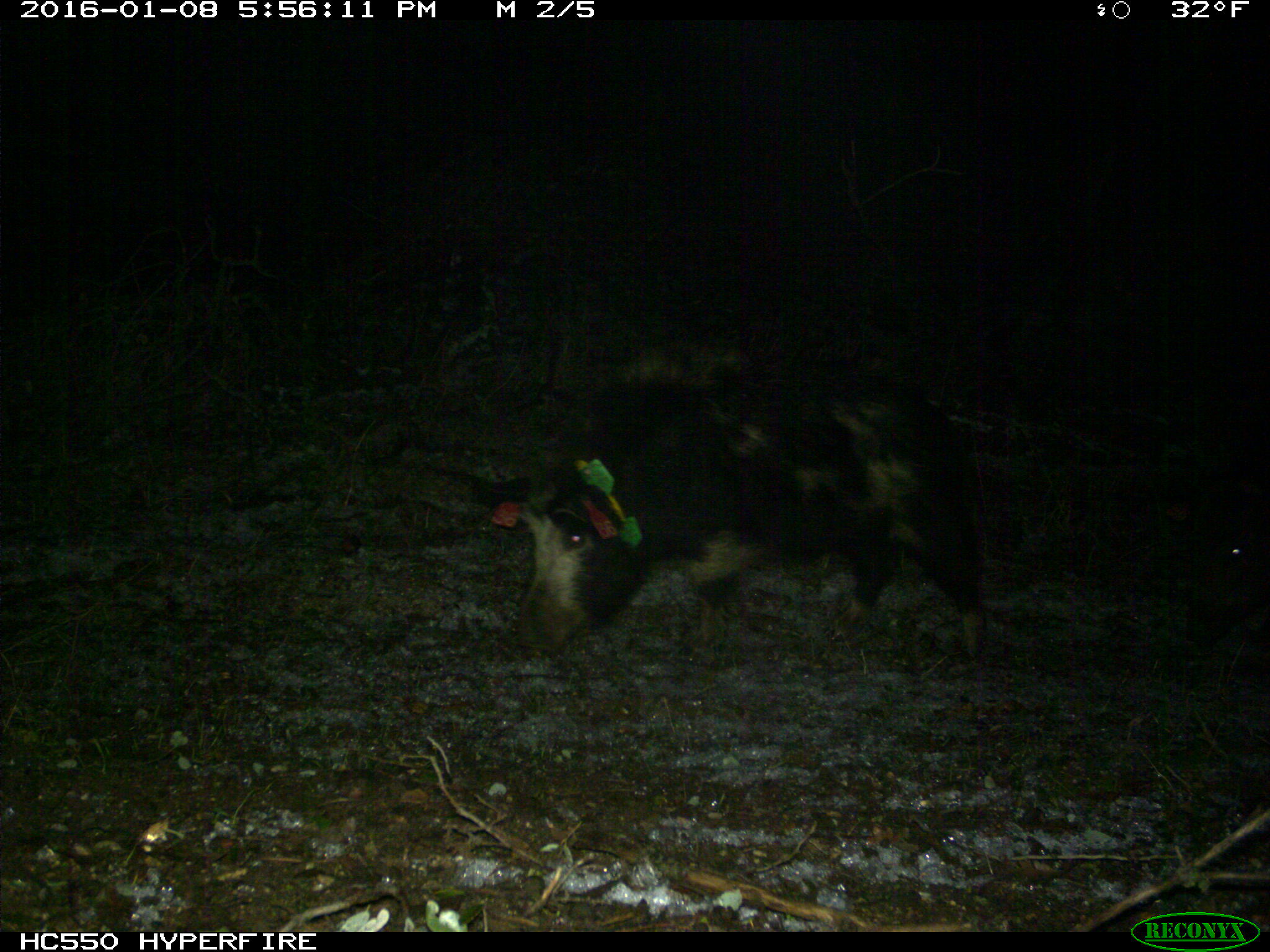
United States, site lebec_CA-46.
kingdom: Animalia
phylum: Chordata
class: Mammalia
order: Artiodactyla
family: Suidae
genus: Sus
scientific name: Sus scrofa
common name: wild boar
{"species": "Sus scrofa (wild boar)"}